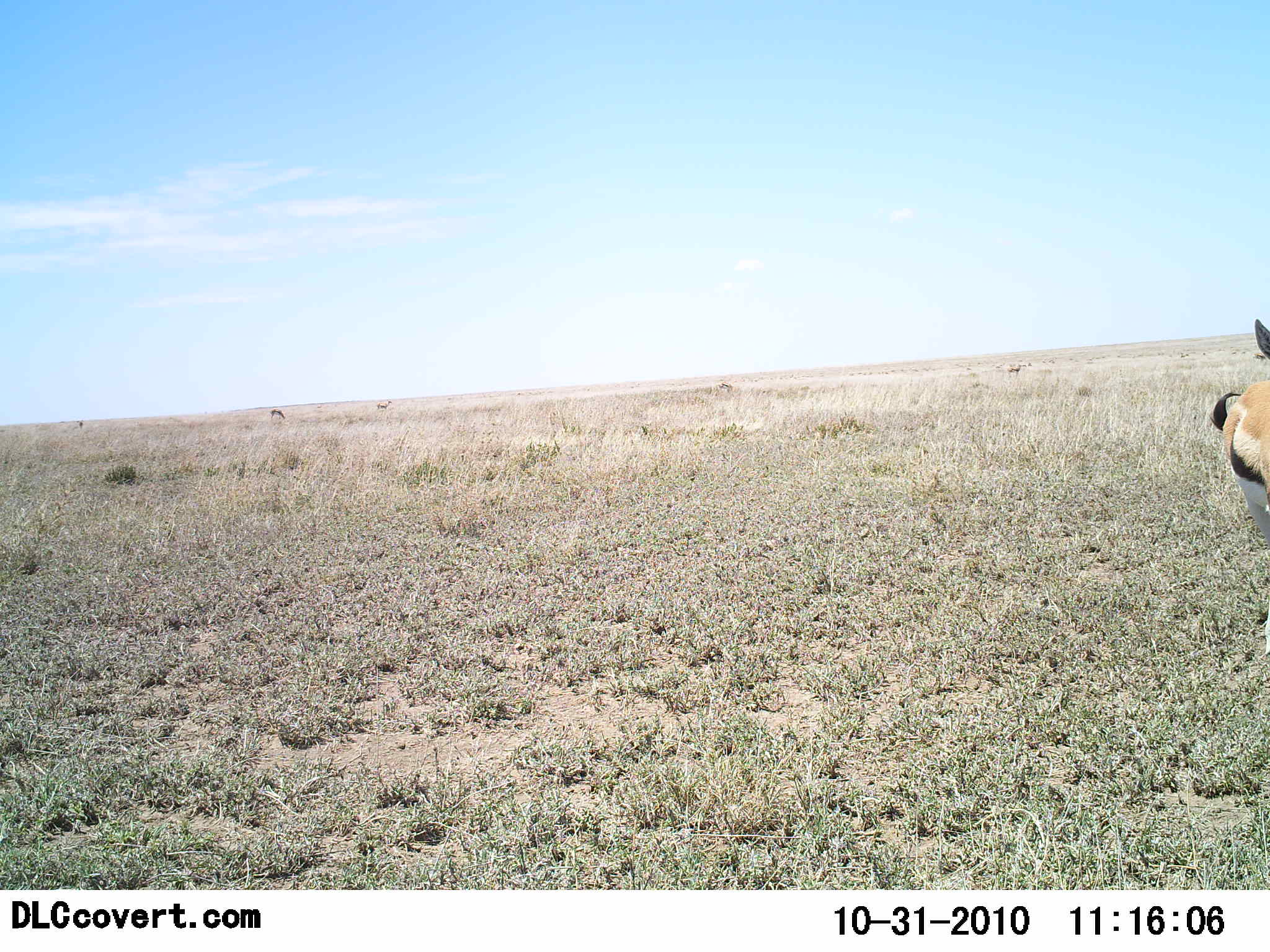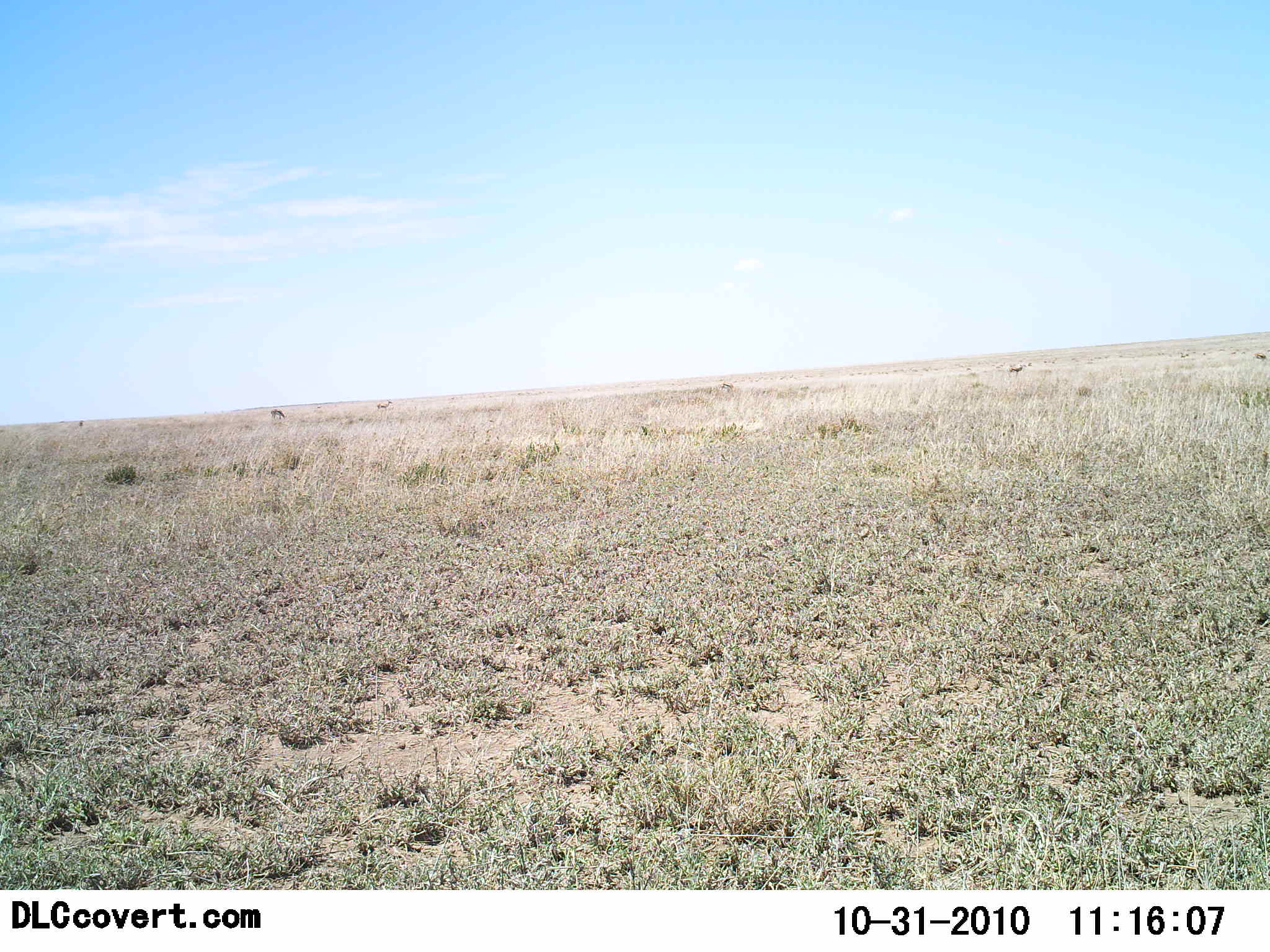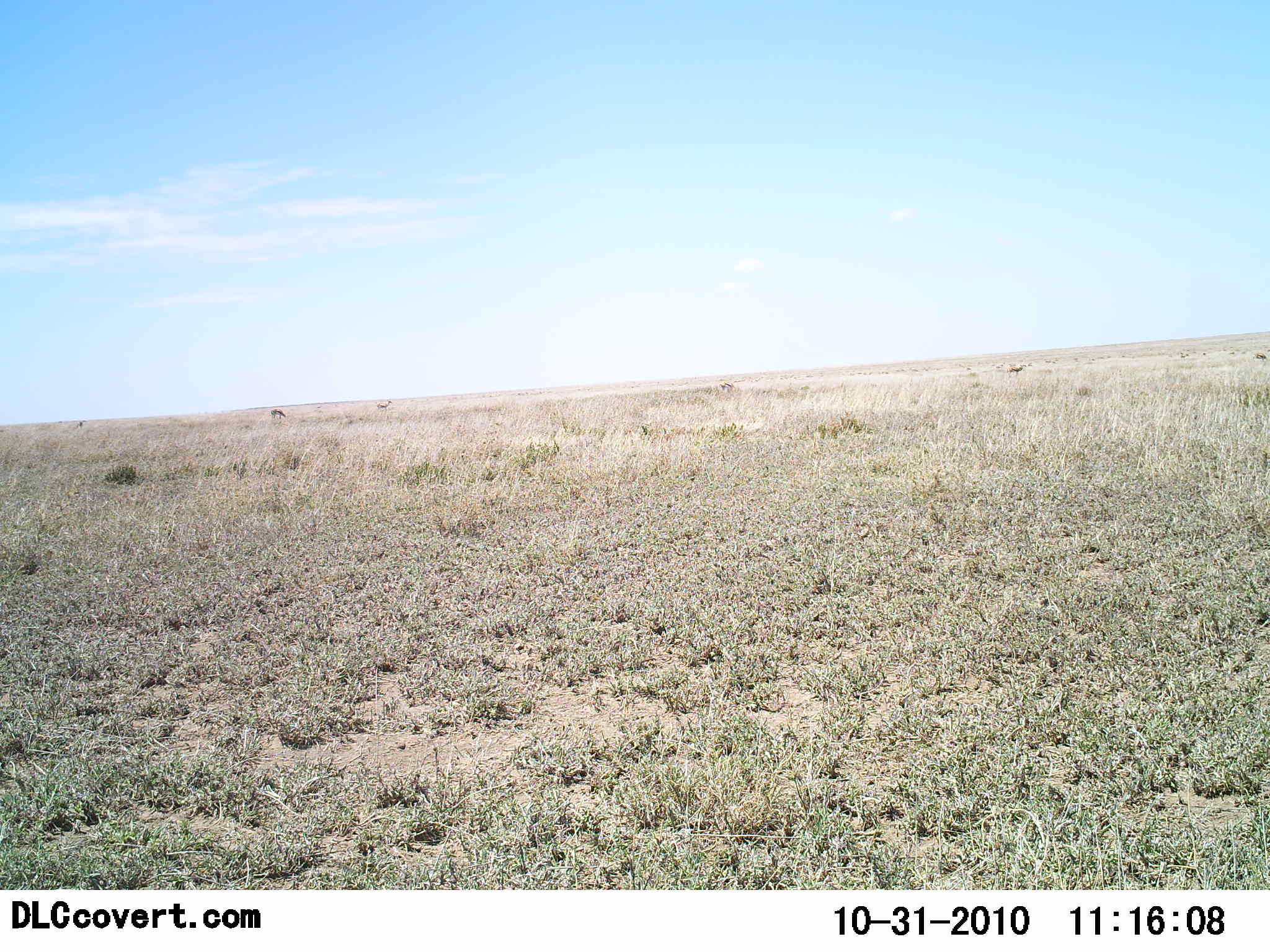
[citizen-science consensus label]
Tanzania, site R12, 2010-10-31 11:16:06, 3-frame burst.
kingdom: Animalia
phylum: Chordata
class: Mammalia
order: Artiodactyla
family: Bovidae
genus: Eudorcas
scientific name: Eudorcas thomsonii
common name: thomson's gazelle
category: gazellethomsons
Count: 1.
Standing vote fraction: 44%.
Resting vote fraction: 0%.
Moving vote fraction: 62%.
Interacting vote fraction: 0%.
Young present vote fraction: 0%.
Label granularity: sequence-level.